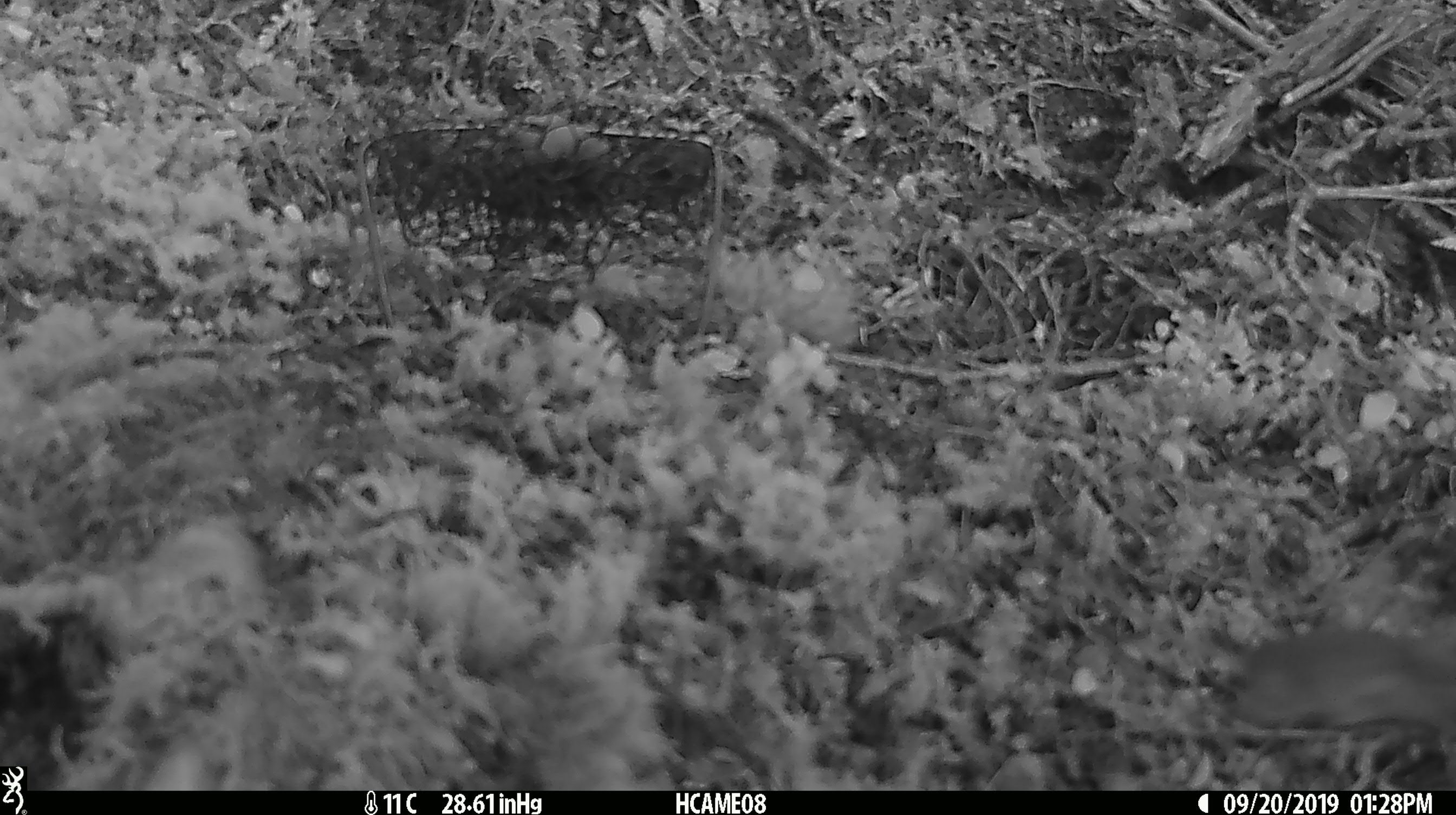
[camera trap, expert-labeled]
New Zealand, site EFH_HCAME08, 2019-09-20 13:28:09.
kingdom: Animalia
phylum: Chordata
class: Mammalia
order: Rodentia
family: Muridae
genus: Mus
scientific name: Mus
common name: mouse